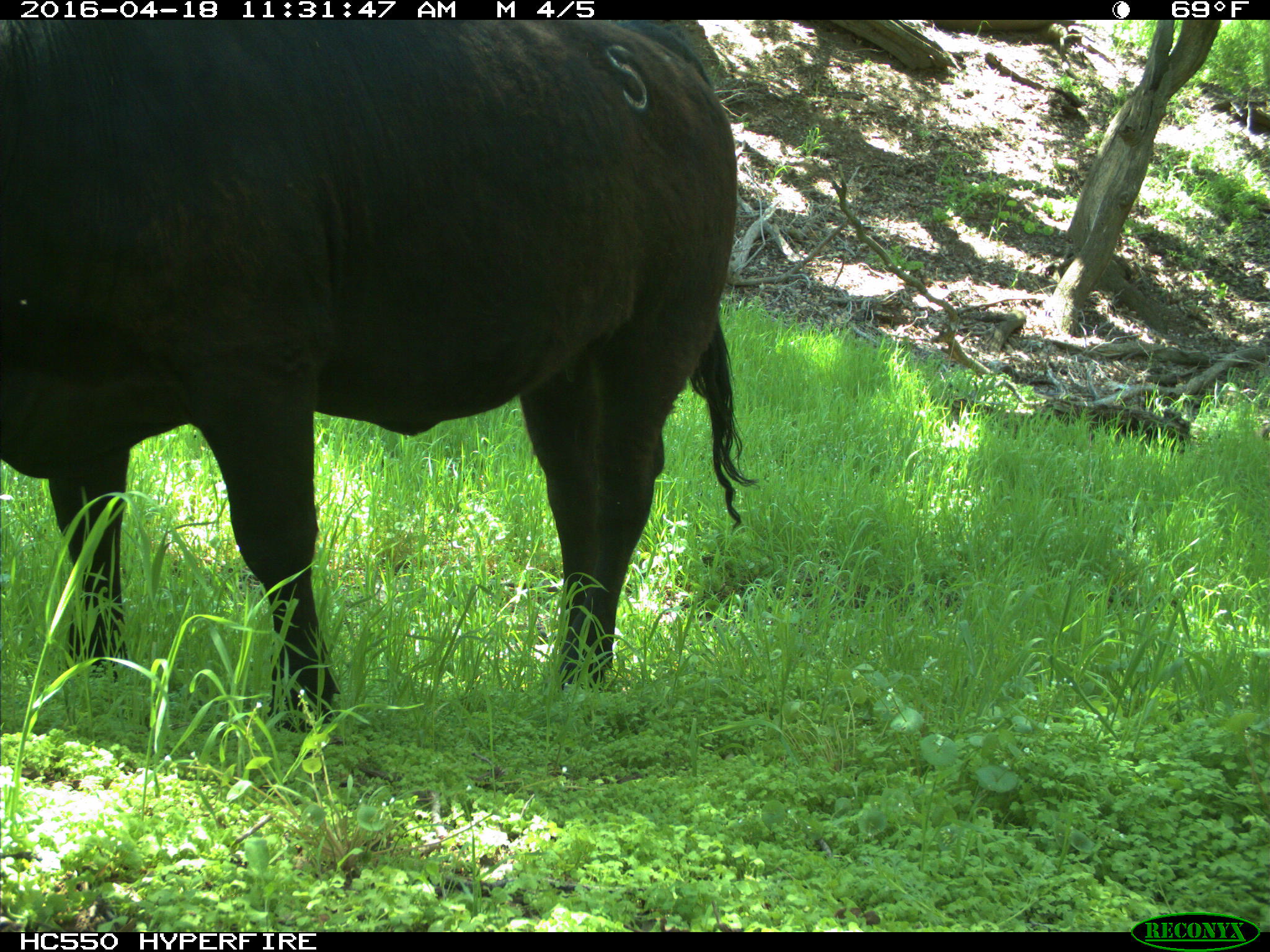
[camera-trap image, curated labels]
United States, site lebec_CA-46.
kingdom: Animalia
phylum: Chordata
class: Mammalia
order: Artiodactyla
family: Bovidae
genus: Bos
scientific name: Bos taurus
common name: domestic cow